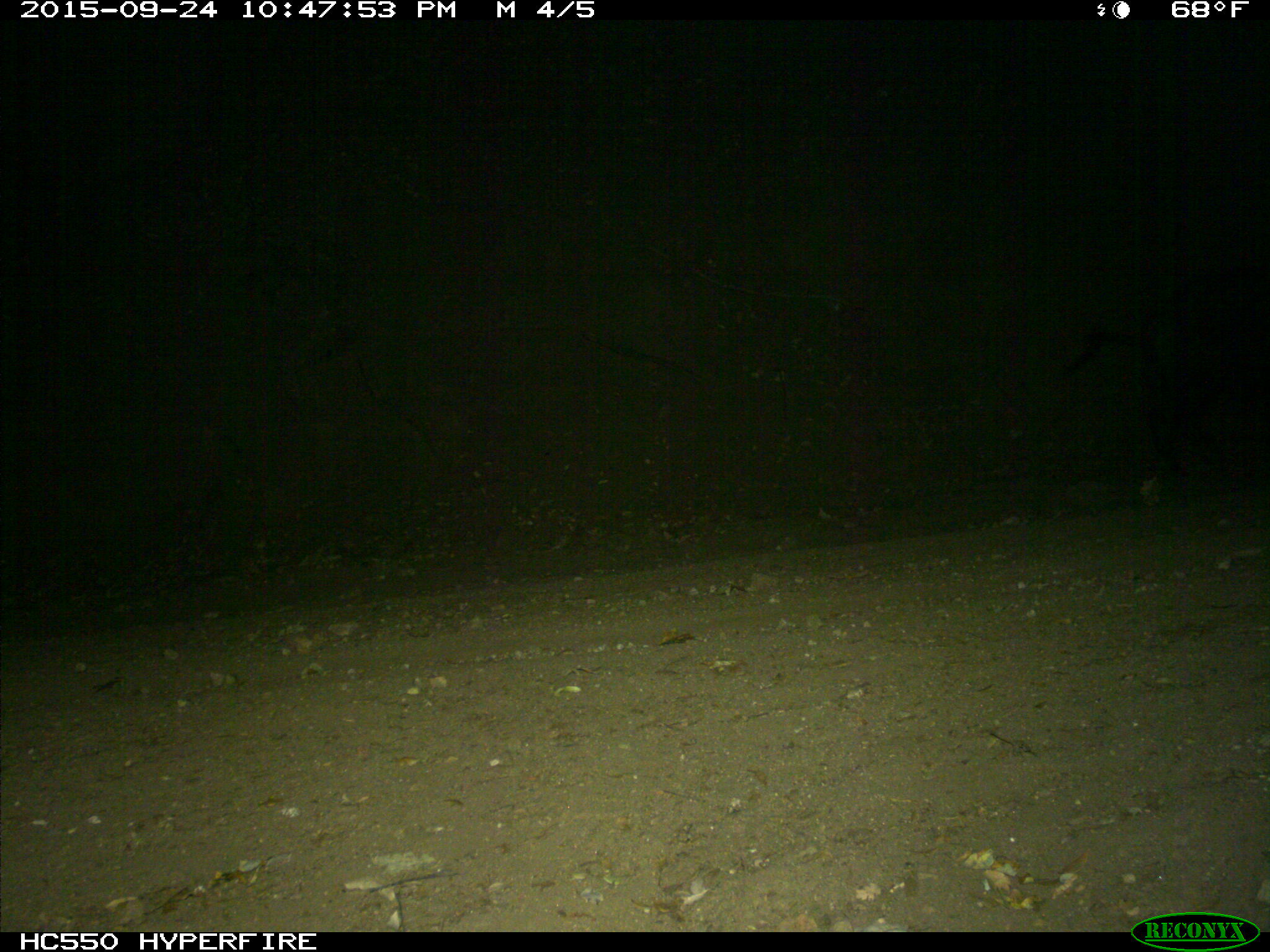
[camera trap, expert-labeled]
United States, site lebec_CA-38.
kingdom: Animalia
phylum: Chordata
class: Mammalia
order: Artiodactyla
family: Suidae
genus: Sus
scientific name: Sus scrofa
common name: wild boar